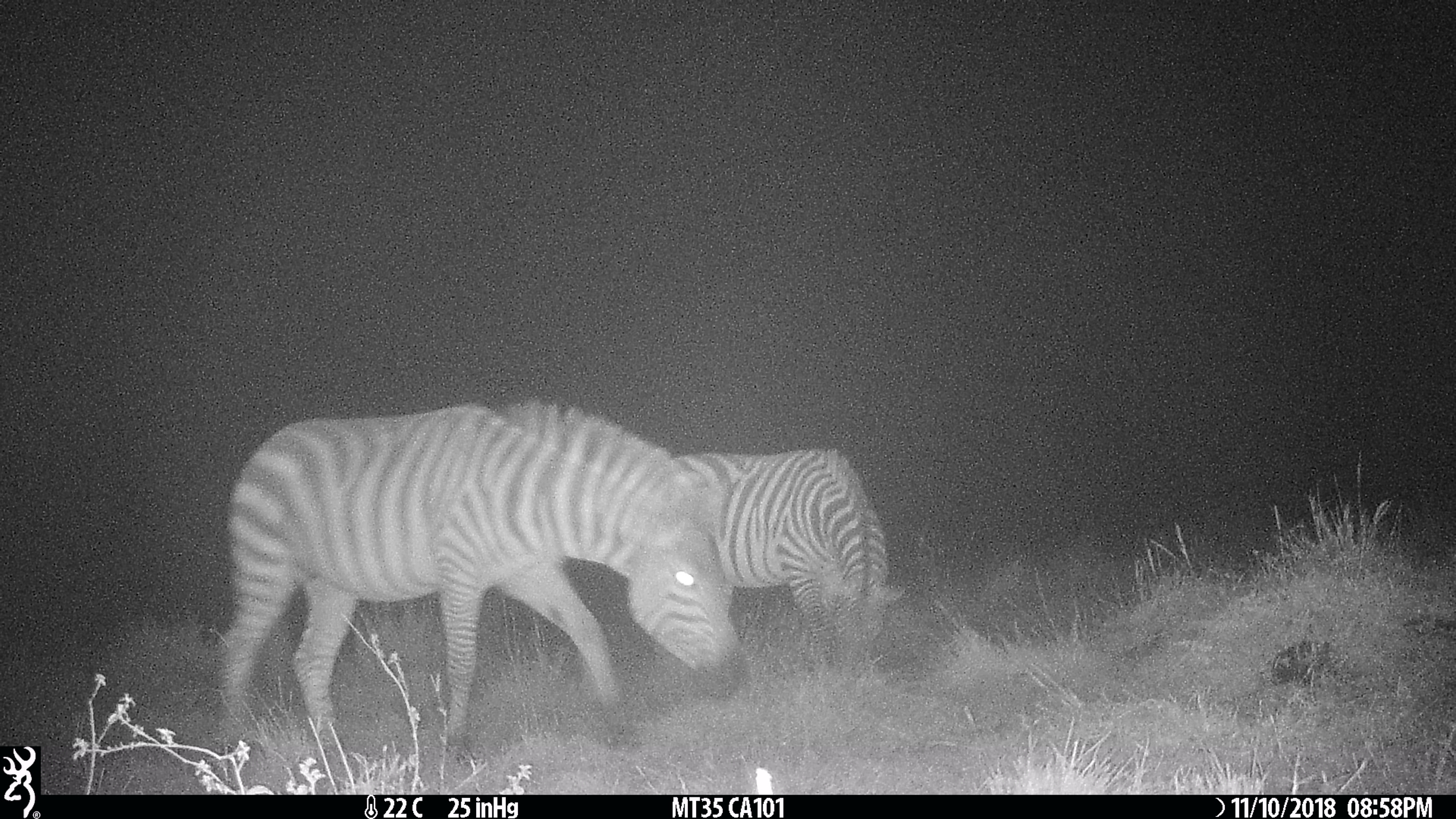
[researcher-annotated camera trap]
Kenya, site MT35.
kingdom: Animalia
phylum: Chordata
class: Mammalia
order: Perissodactyla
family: Equidae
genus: Equus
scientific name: Equus quagga burchellii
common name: burchell's zebra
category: zebra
Zebra (burchell's zebra) (Equus quagga burchellii).